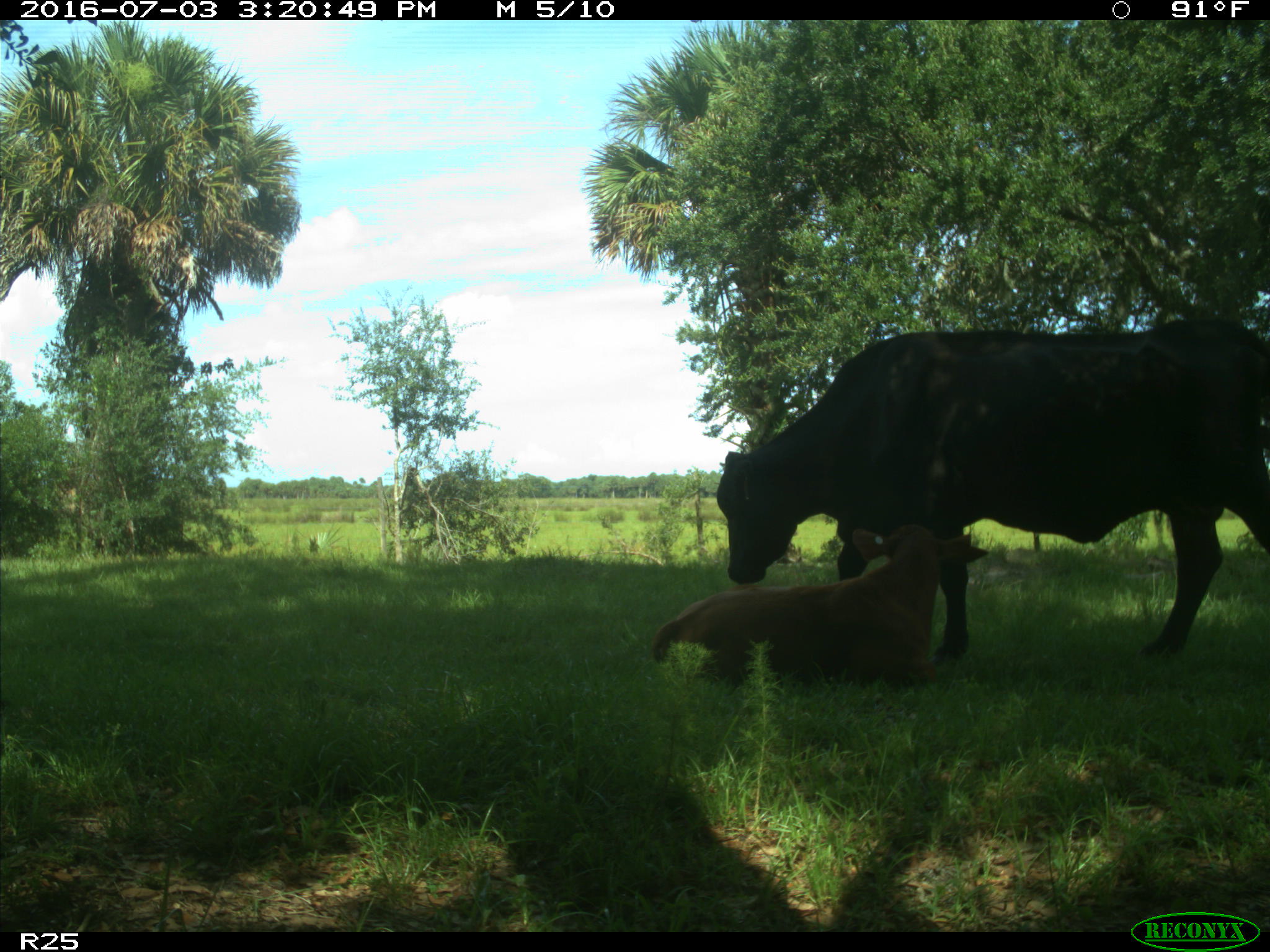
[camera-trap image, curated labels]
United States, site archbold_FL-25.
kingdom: Animalia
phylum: Chordata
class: Mammalia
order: Artiodactyla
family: Bovidae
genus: Bos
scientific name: Bos taurus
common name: domestic cow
Bos taurus (domestic cow).